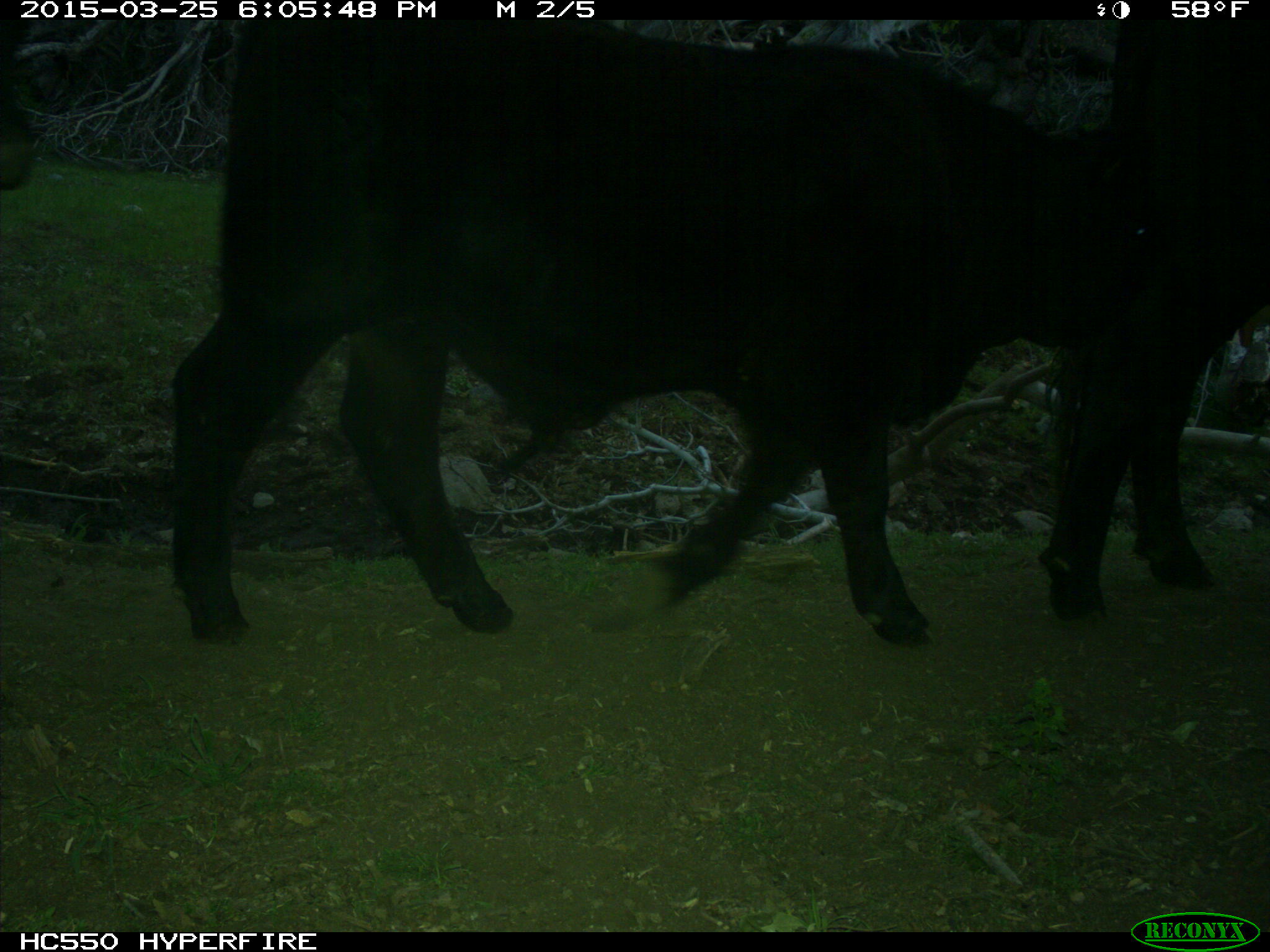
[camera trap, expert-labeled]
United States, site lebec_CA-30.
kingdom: Animalia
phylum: Chordata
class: Mammalia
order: Artiodactyla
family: Bovidae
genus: Bos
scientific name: Bos taurus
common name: domestic cow